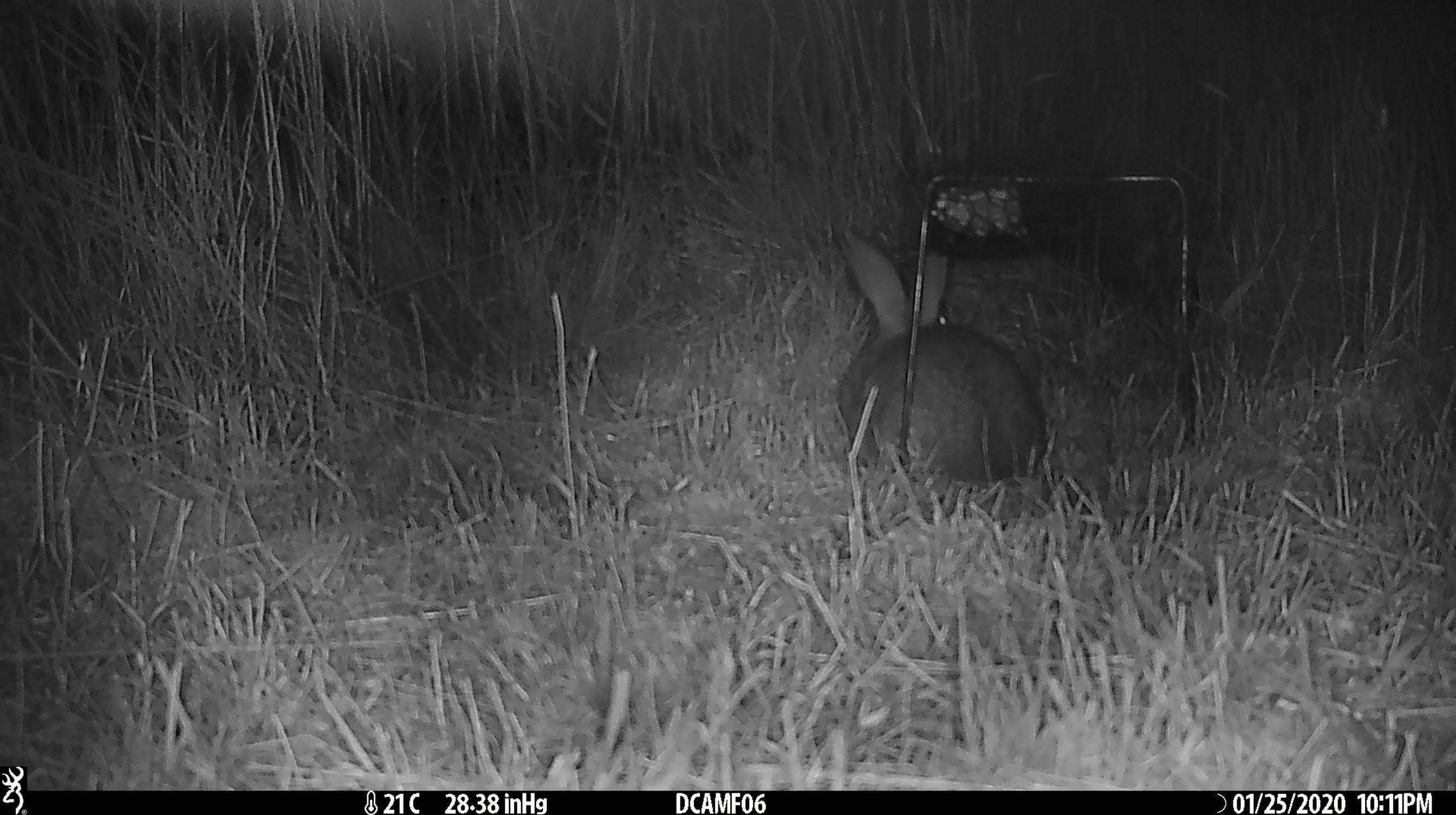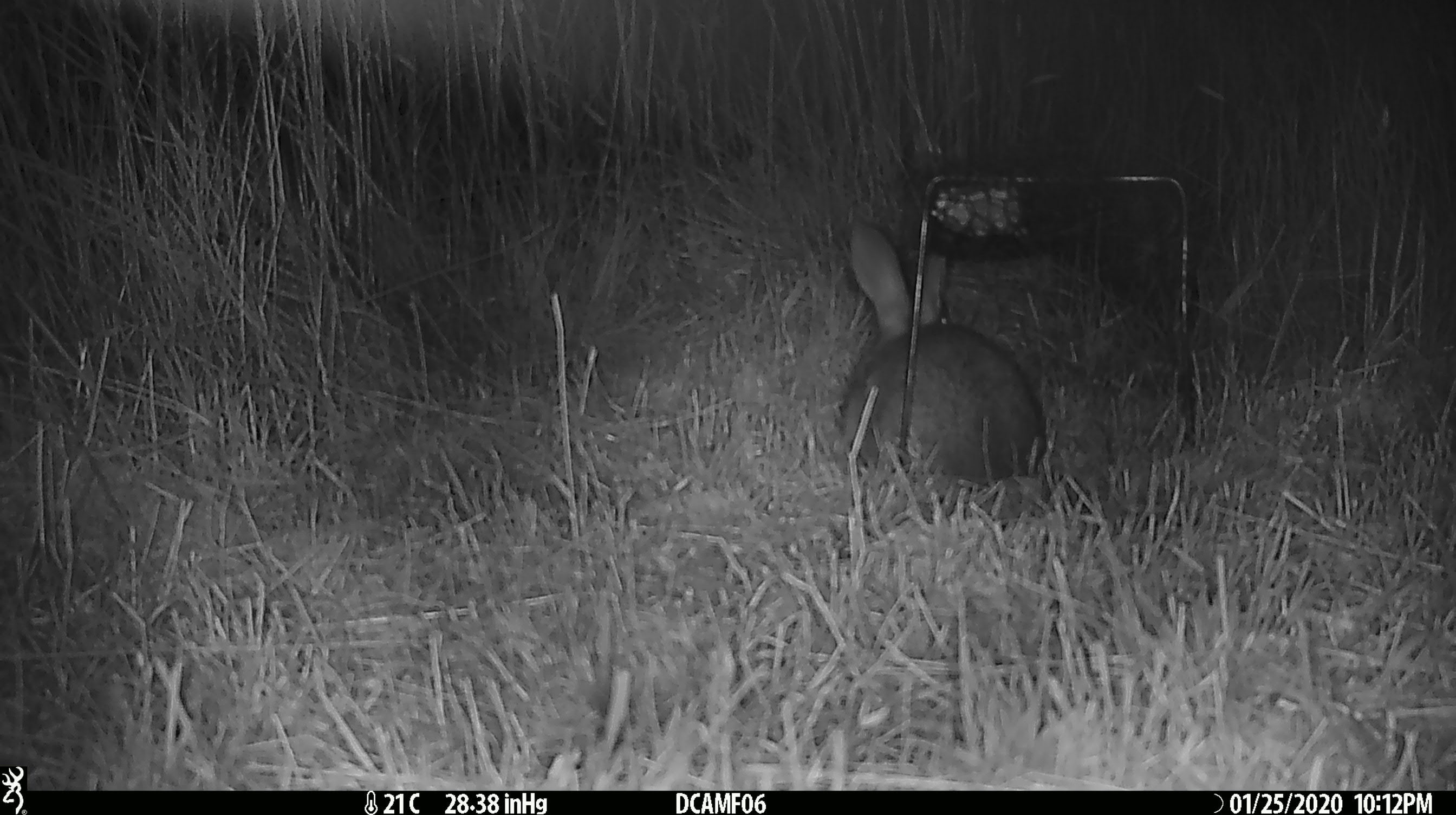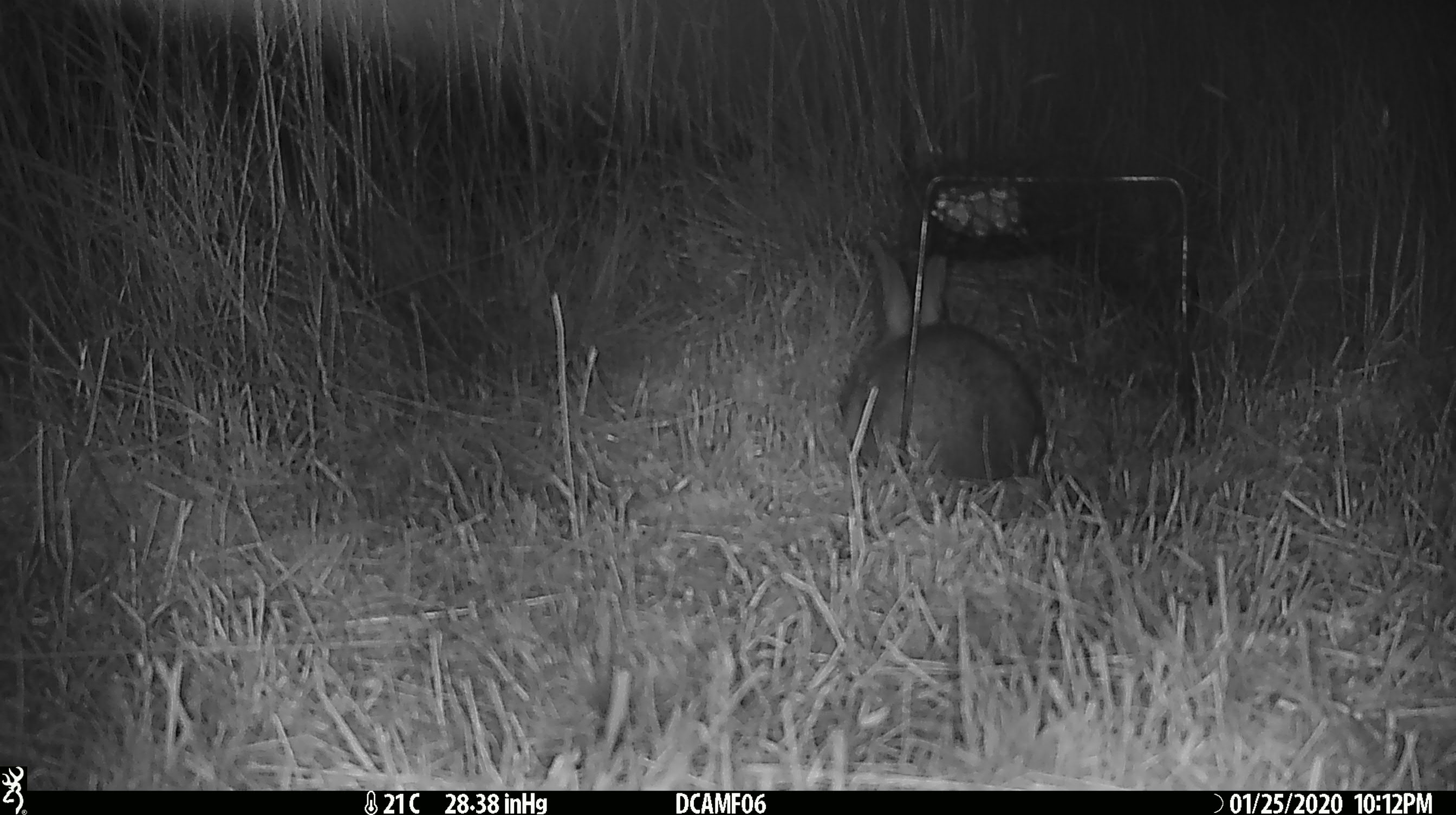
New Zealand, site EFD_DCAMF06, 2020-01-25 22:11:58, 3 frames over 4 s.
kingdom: Animalia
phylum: Chordata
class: Mammalia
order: Lagomorpha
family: Leporidae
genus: Oryctolagus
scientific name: Oryctolagus cuniculus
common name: european rabbit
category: rabbit